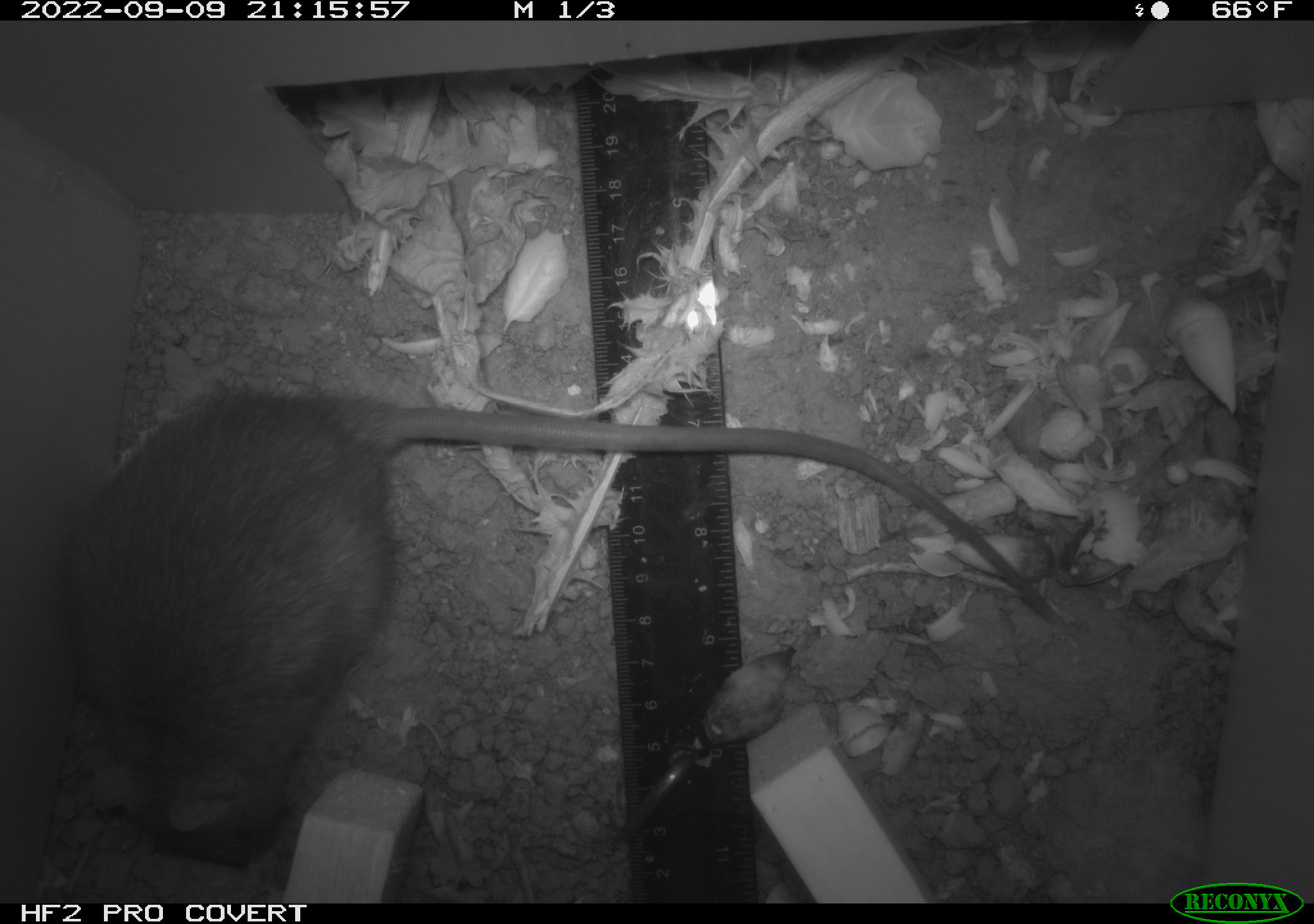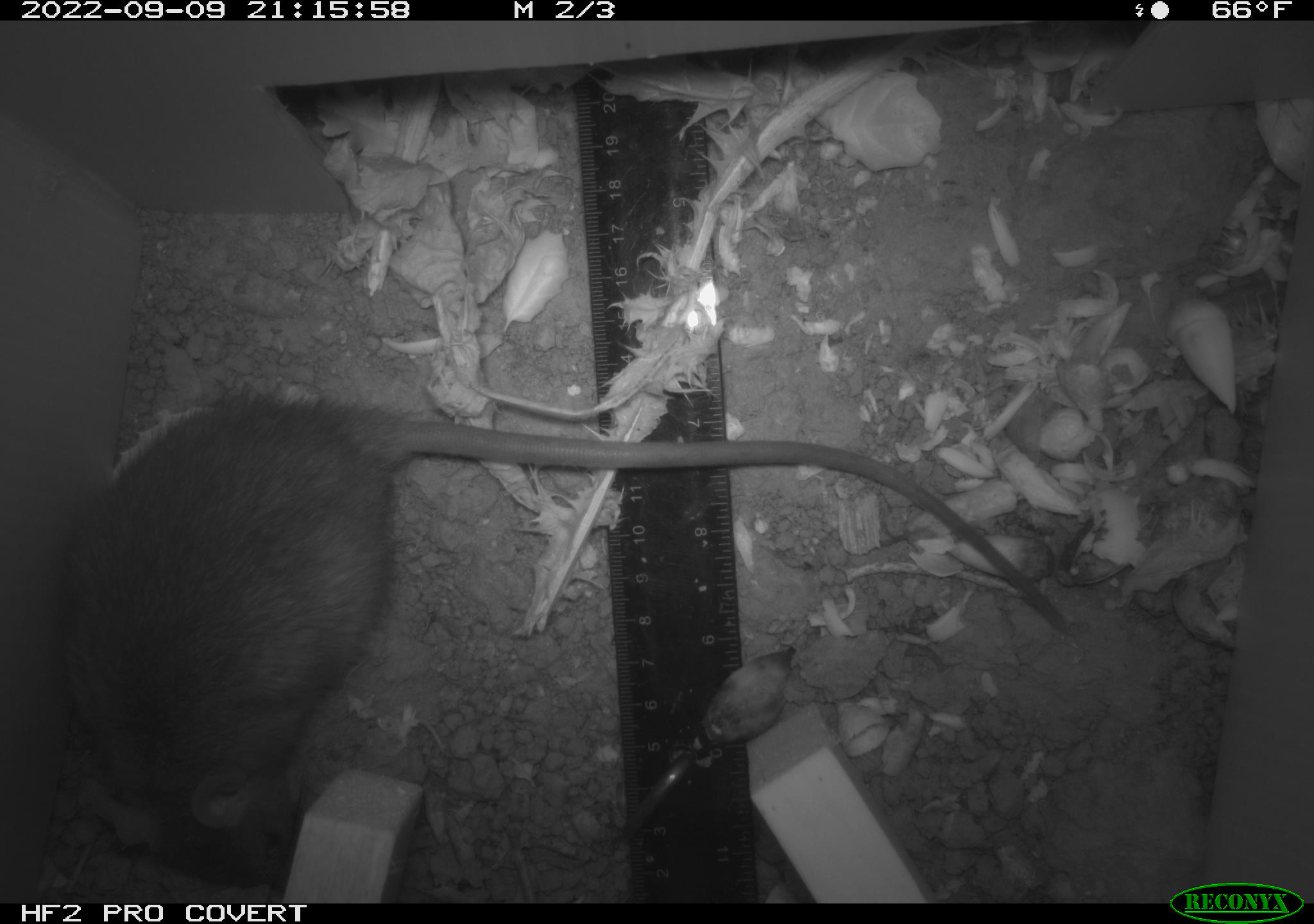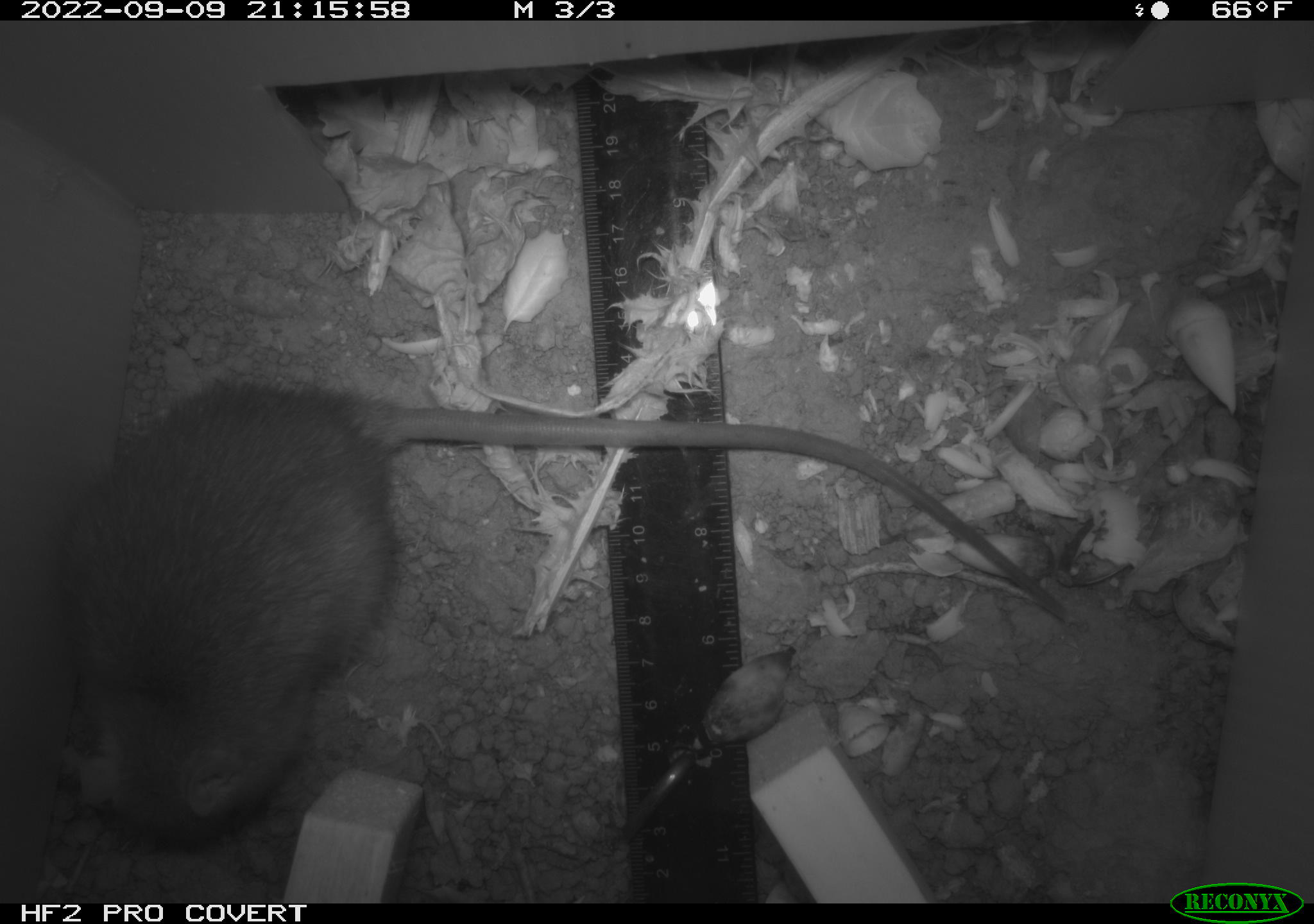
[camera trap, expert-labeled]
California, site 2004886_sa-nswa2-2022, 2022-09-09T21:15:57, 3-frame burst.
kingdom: Animalia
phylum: Chordata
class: Mammalia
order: Rodentia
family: Muridae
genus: Rattus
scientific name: Rattus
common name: rat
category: rattus species